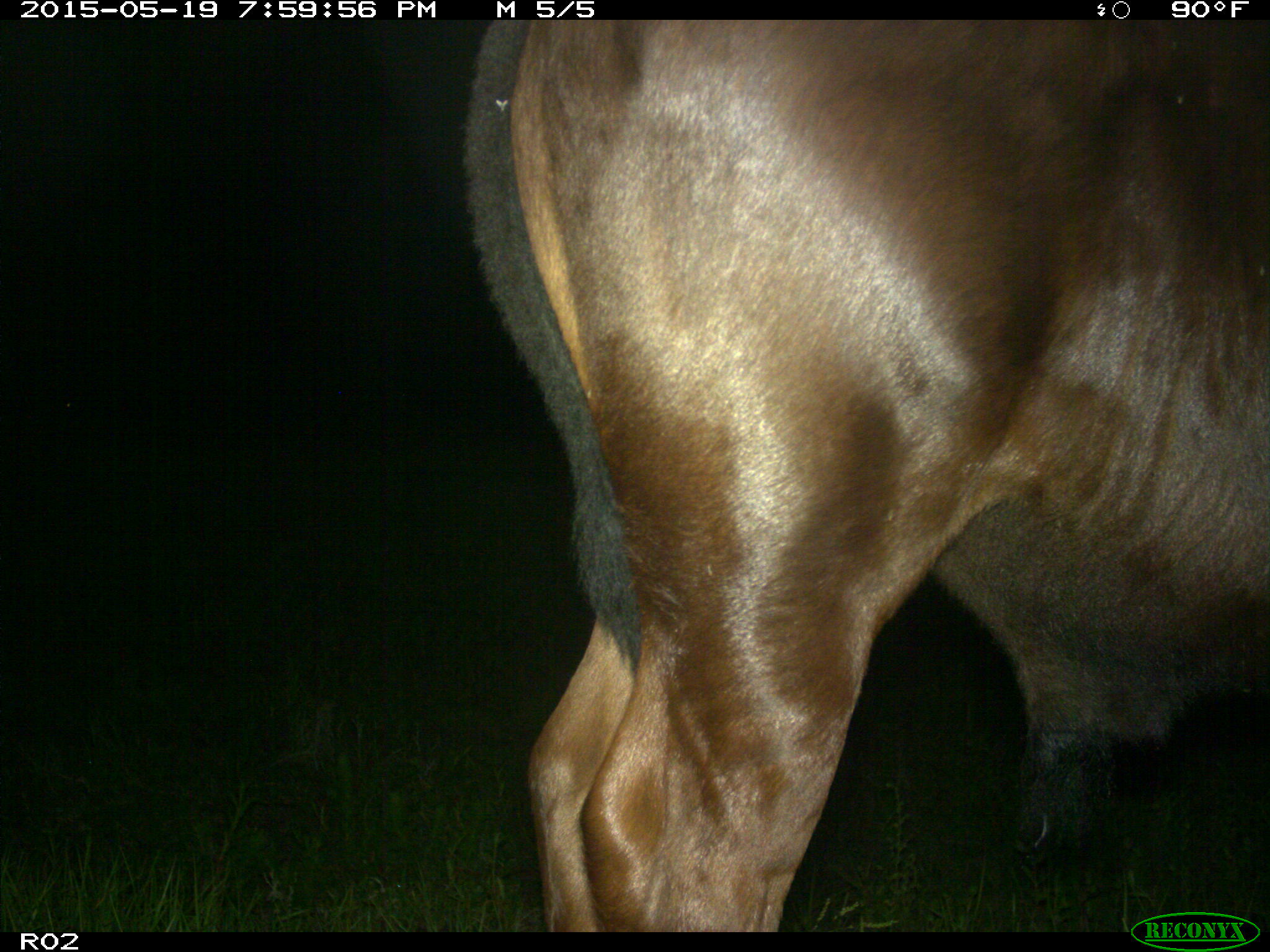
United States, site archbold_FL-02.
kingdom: Animalia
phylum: Chordata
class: Mammalia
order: Artiodactyla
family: Bovidae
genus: Bos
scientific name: Bos taurus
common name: domestic cow